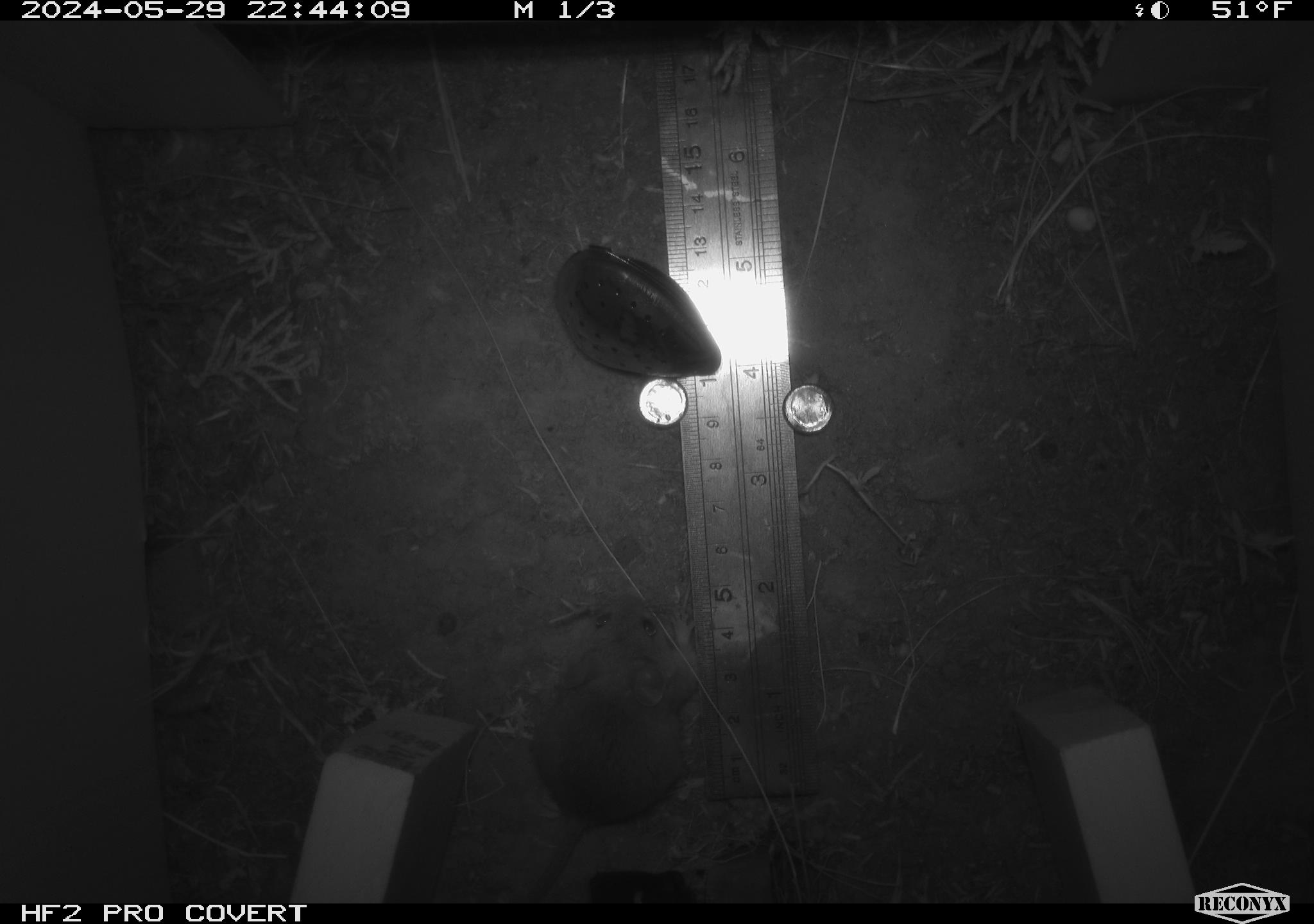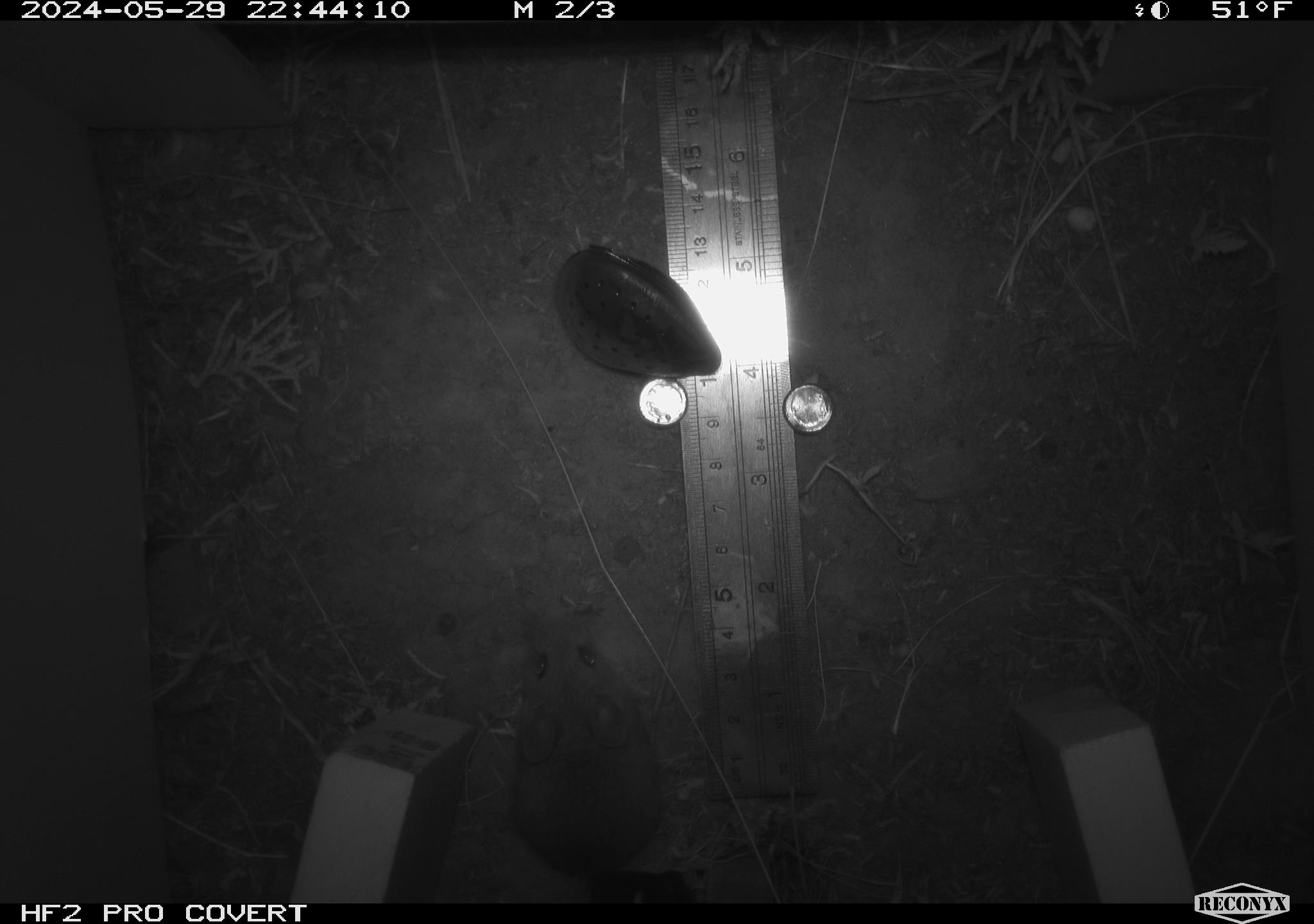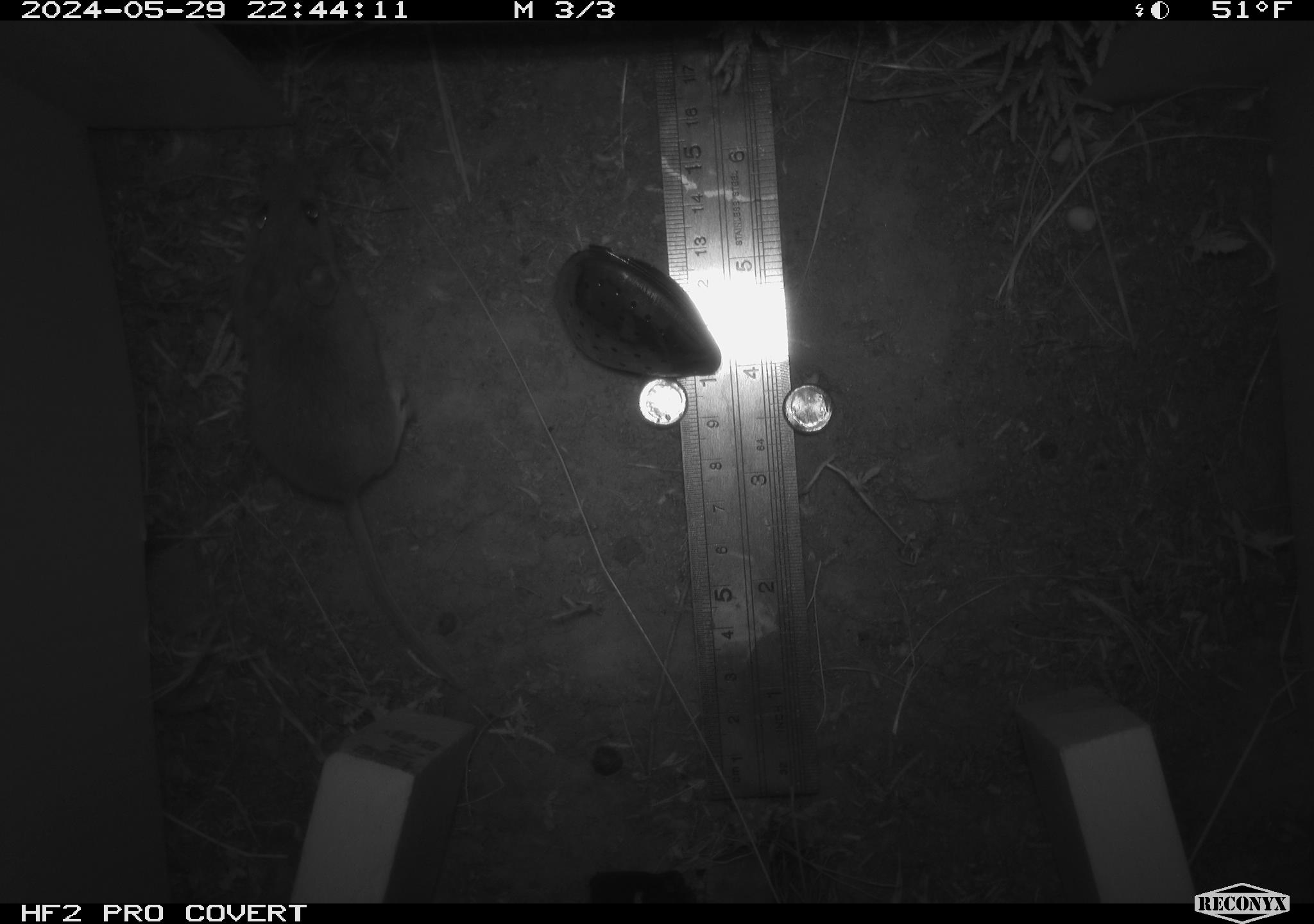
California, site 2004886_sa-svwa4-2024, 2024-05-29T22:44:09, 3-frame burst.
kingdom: Animalia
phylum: Chordata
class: Mammalia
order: Rodentia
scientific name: Rodentia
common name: mouse species